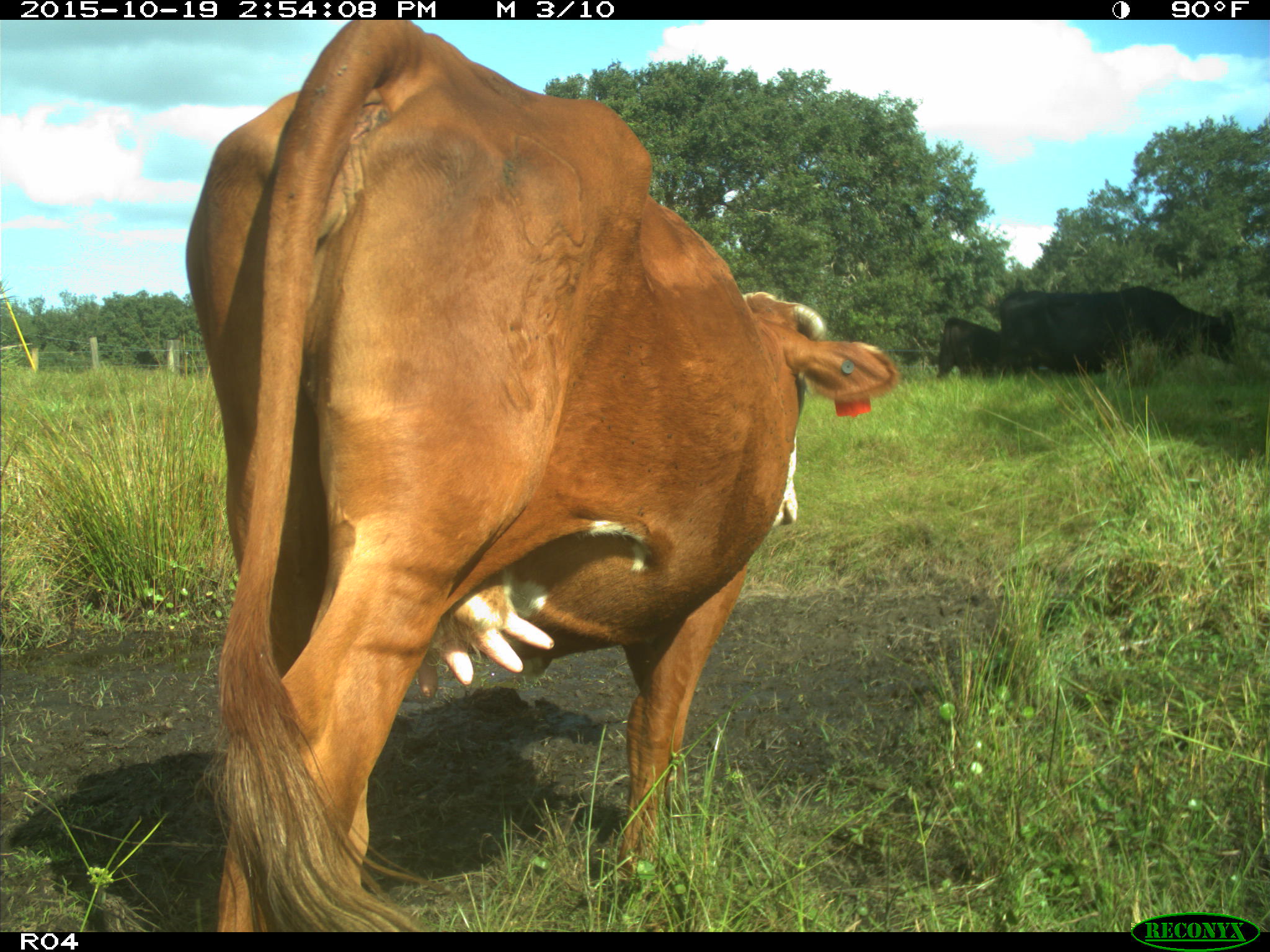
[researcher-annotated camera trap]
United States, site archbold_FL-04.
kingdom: Animalia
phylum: Chordata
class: Mammalia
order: Artiodactyla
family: Bovidae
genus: Bos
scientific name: Bos taurus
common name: domestic cow